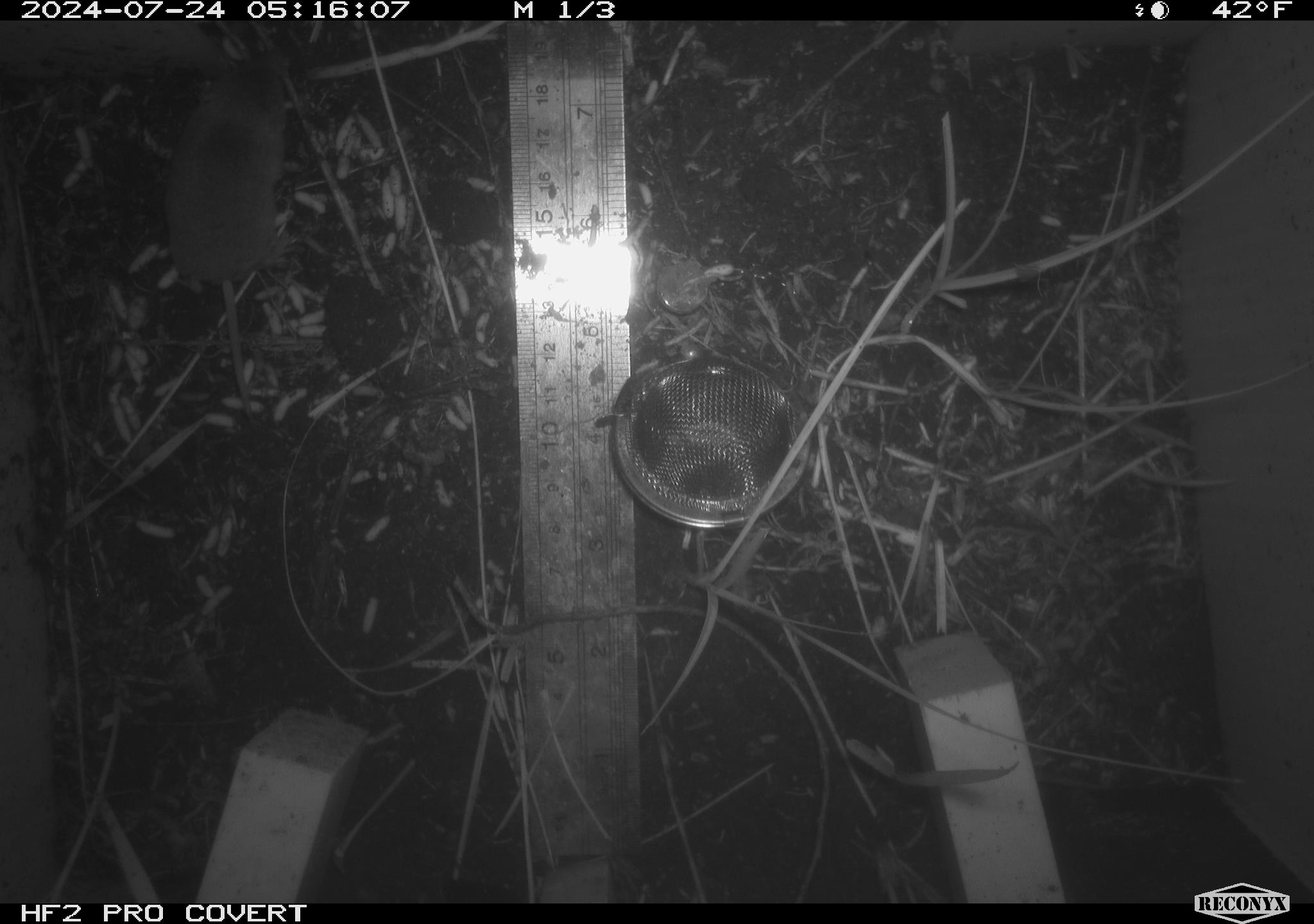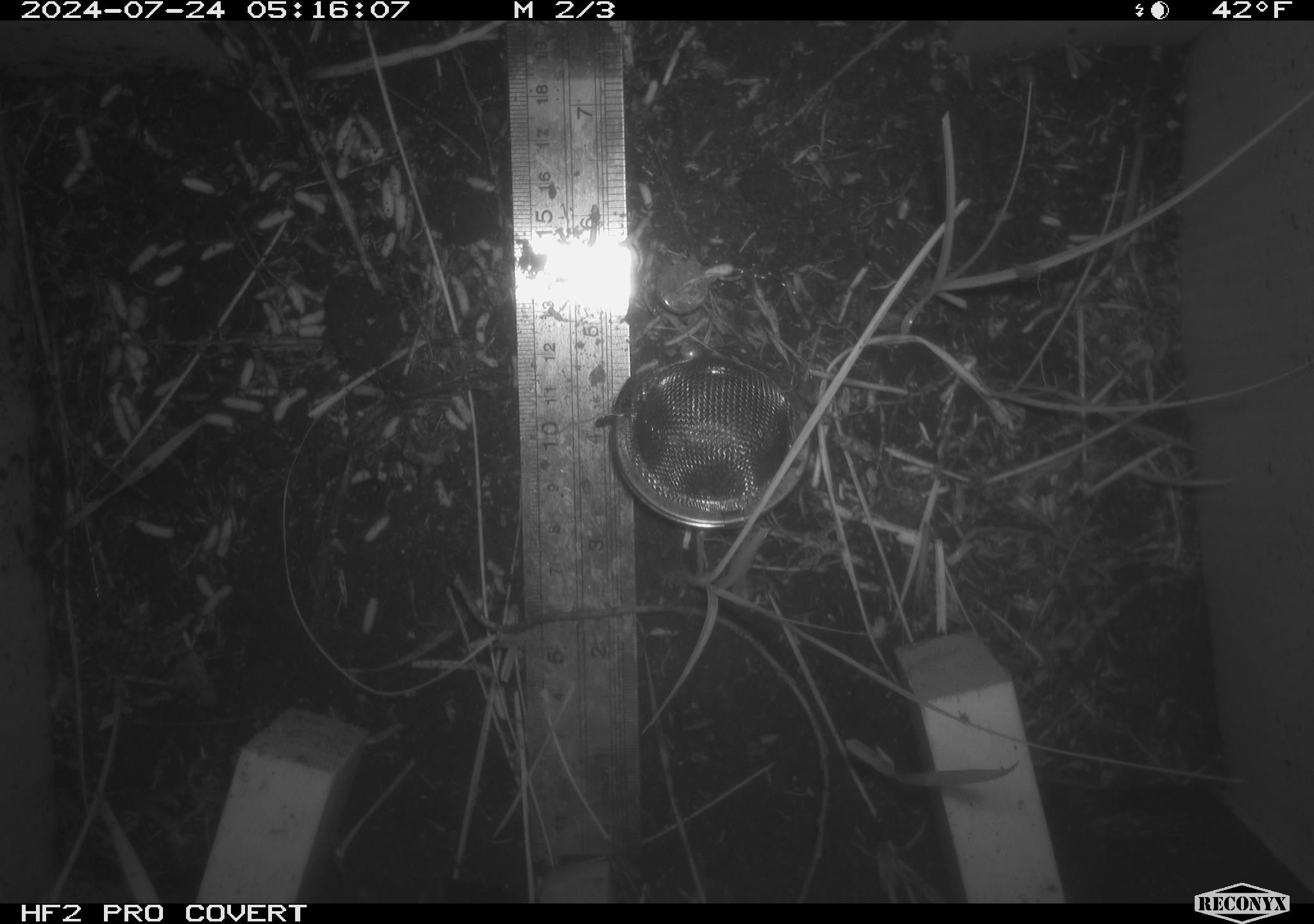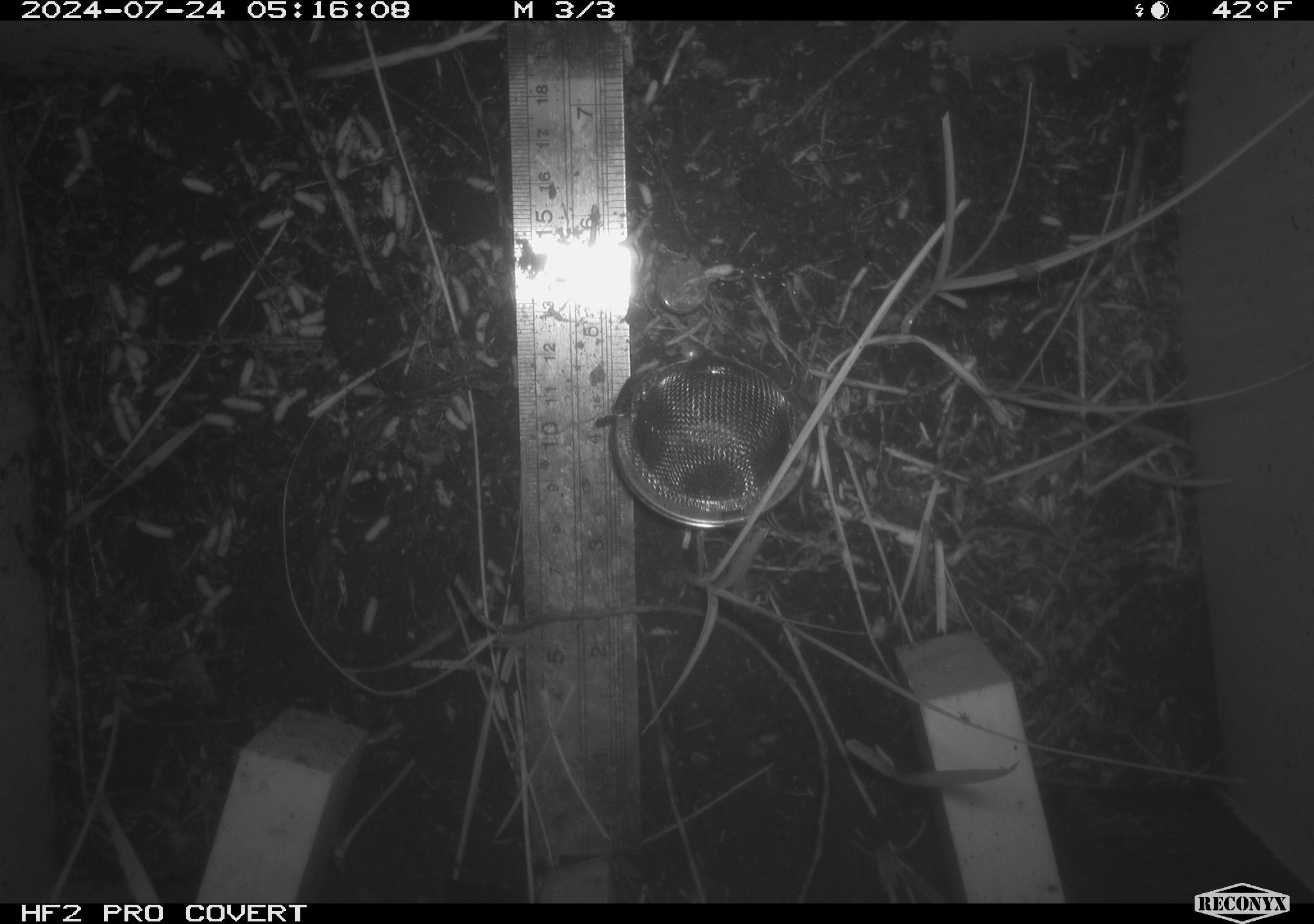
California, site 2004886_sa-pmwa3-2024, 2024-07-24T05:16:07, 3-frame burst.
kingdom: Animalia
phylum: Chordata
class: Mammalia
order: Eulipotyphla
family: Soricidae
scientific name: Soricidae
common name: shrews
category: soricidae family